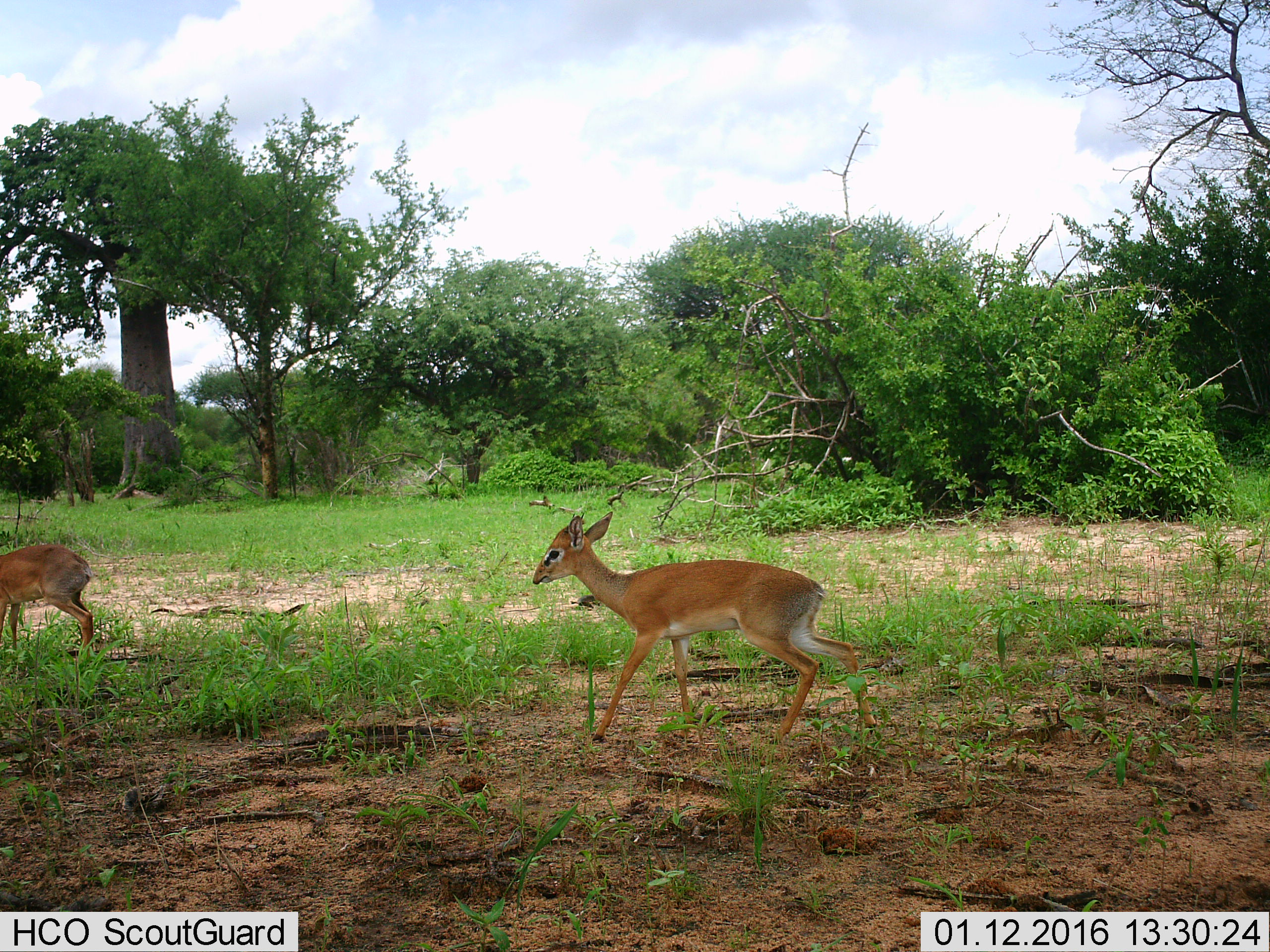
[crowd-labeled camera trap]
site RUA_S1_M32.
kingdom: Animalia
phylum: Chordata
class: Mammalia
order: Artiodactyla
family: Bovidae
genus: Madoqua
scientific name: Madoqua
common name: dik-dik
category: dikdik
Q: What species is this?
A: Dikdik (dik-dik) (Madoqua).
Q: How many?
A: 2.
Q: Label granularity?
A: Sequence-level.